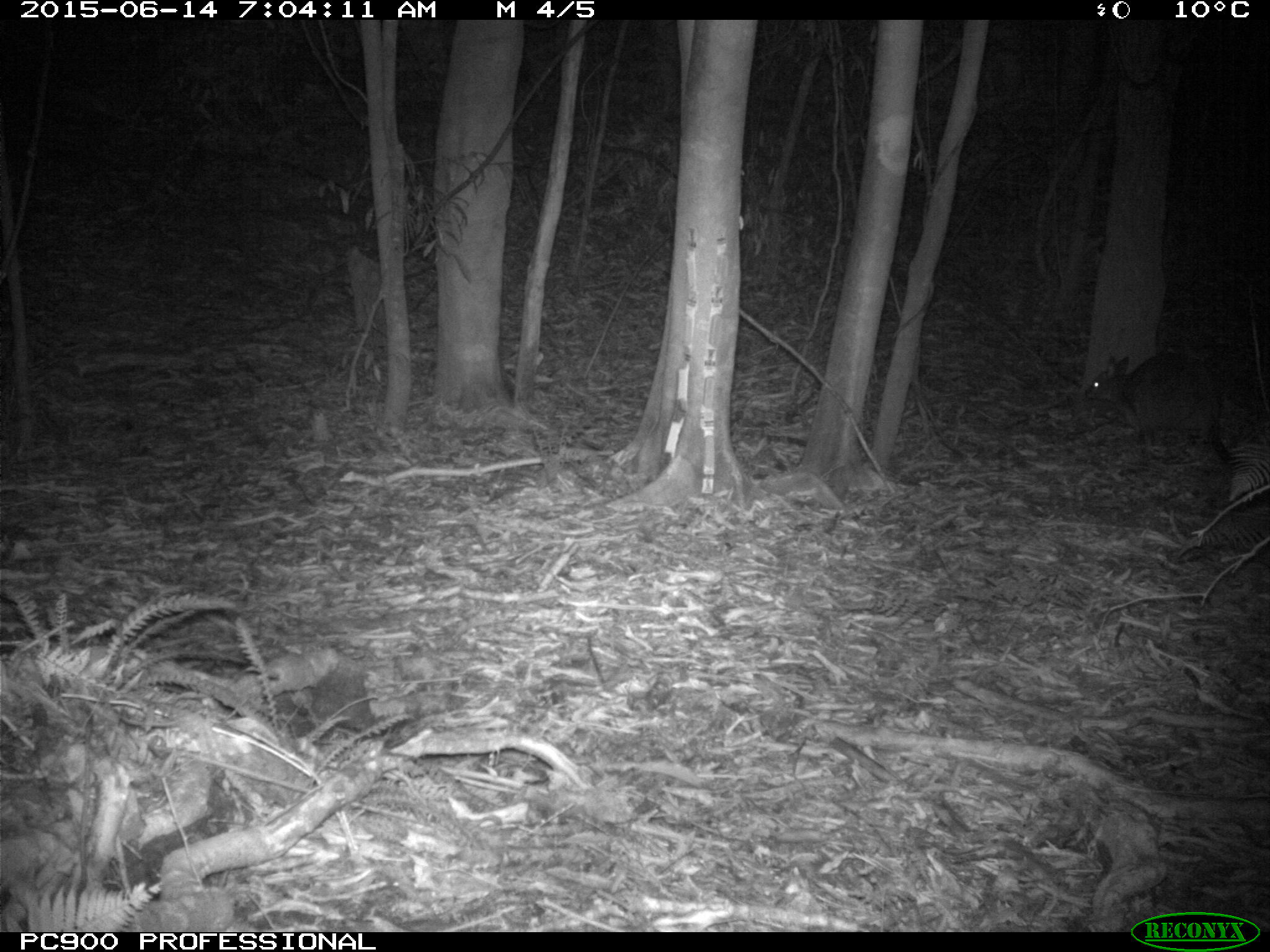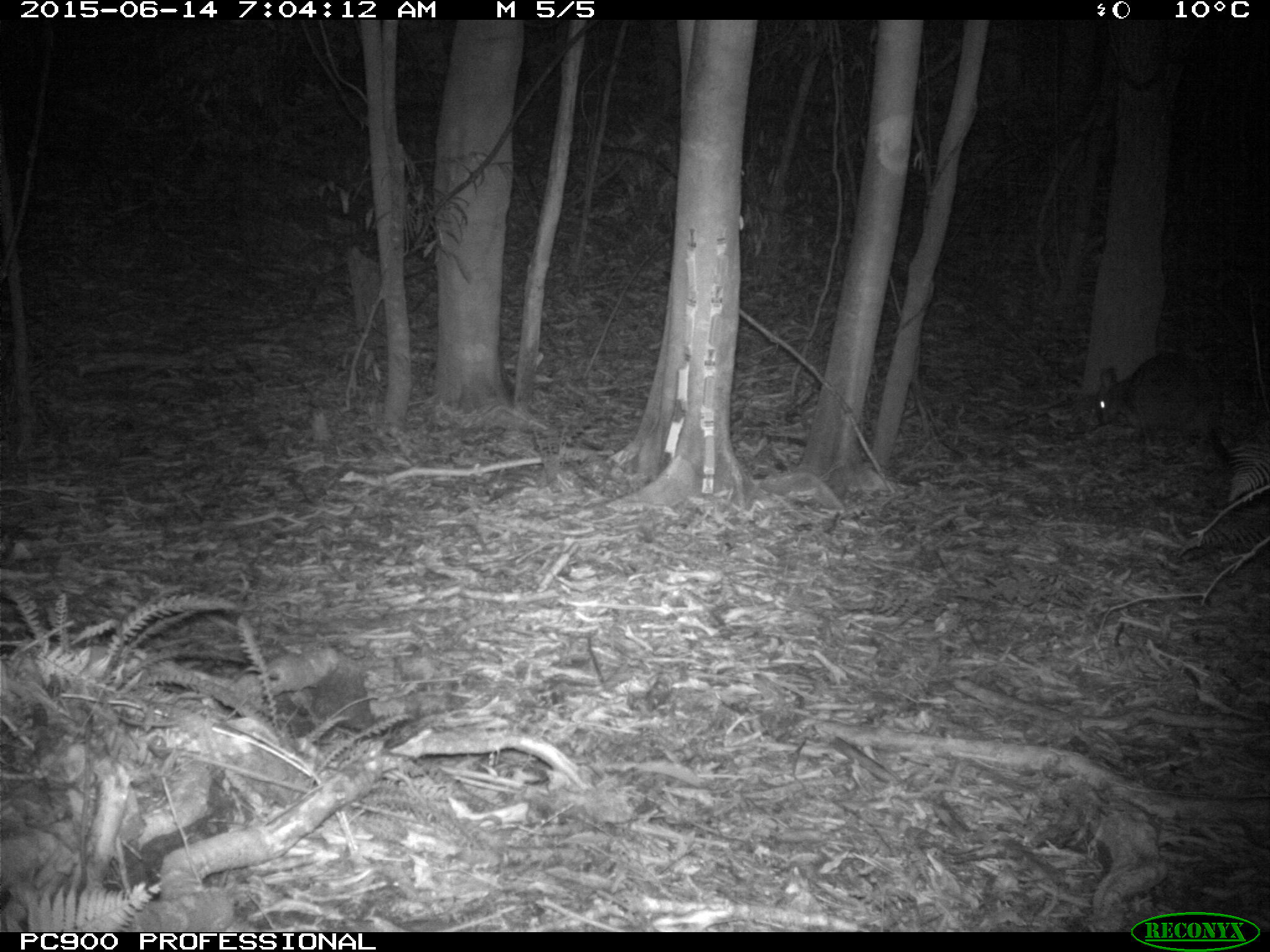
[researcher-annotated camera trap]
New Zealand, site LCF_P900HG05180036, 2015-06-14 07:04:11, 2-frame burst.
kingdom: Animalia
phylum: Chordata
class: Mammalia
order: Diprotodontia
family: Macropodidae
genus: Notamacropus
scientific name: Notamacropus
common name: wallaby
Wallaby (Notamacropus).